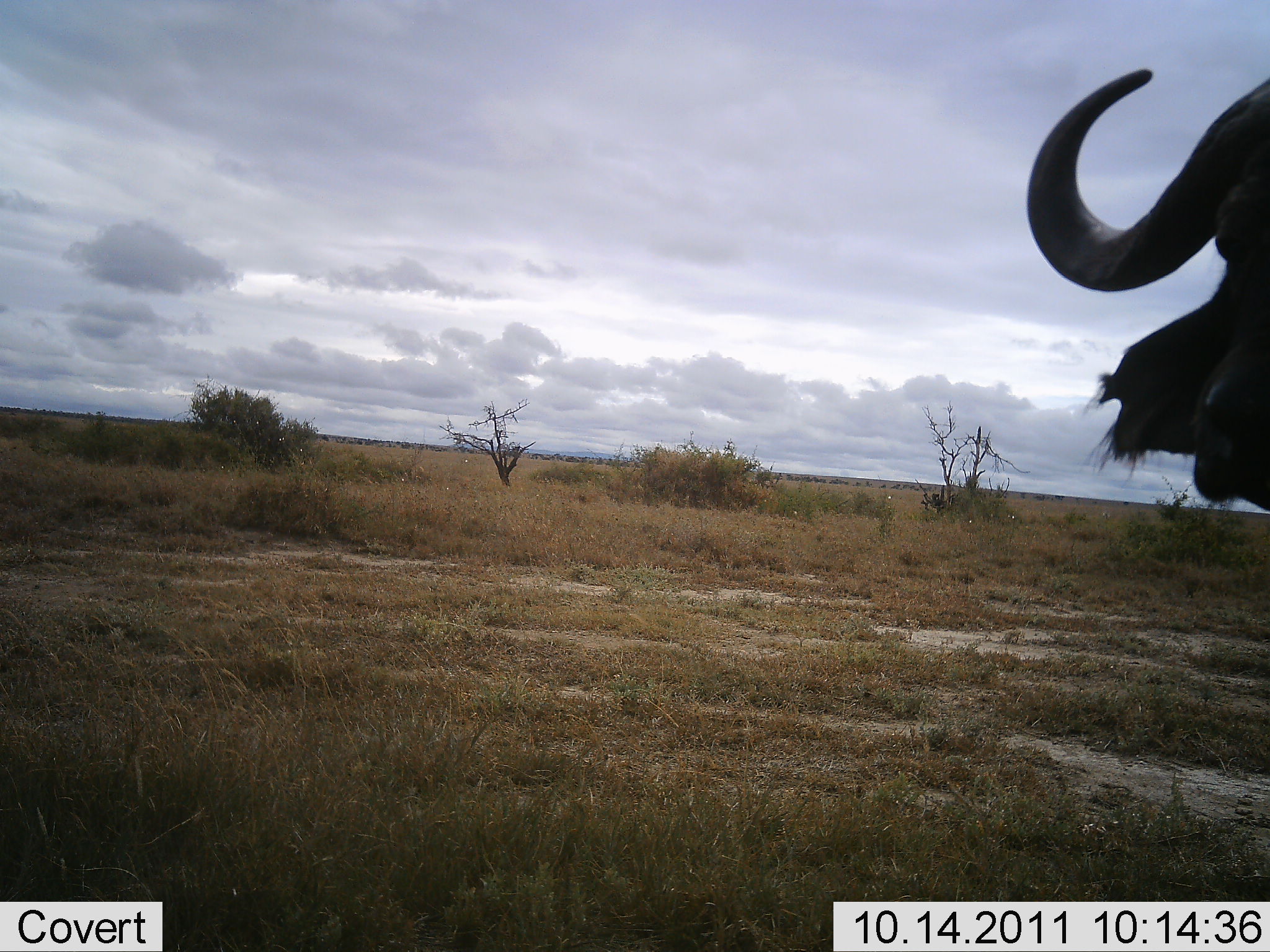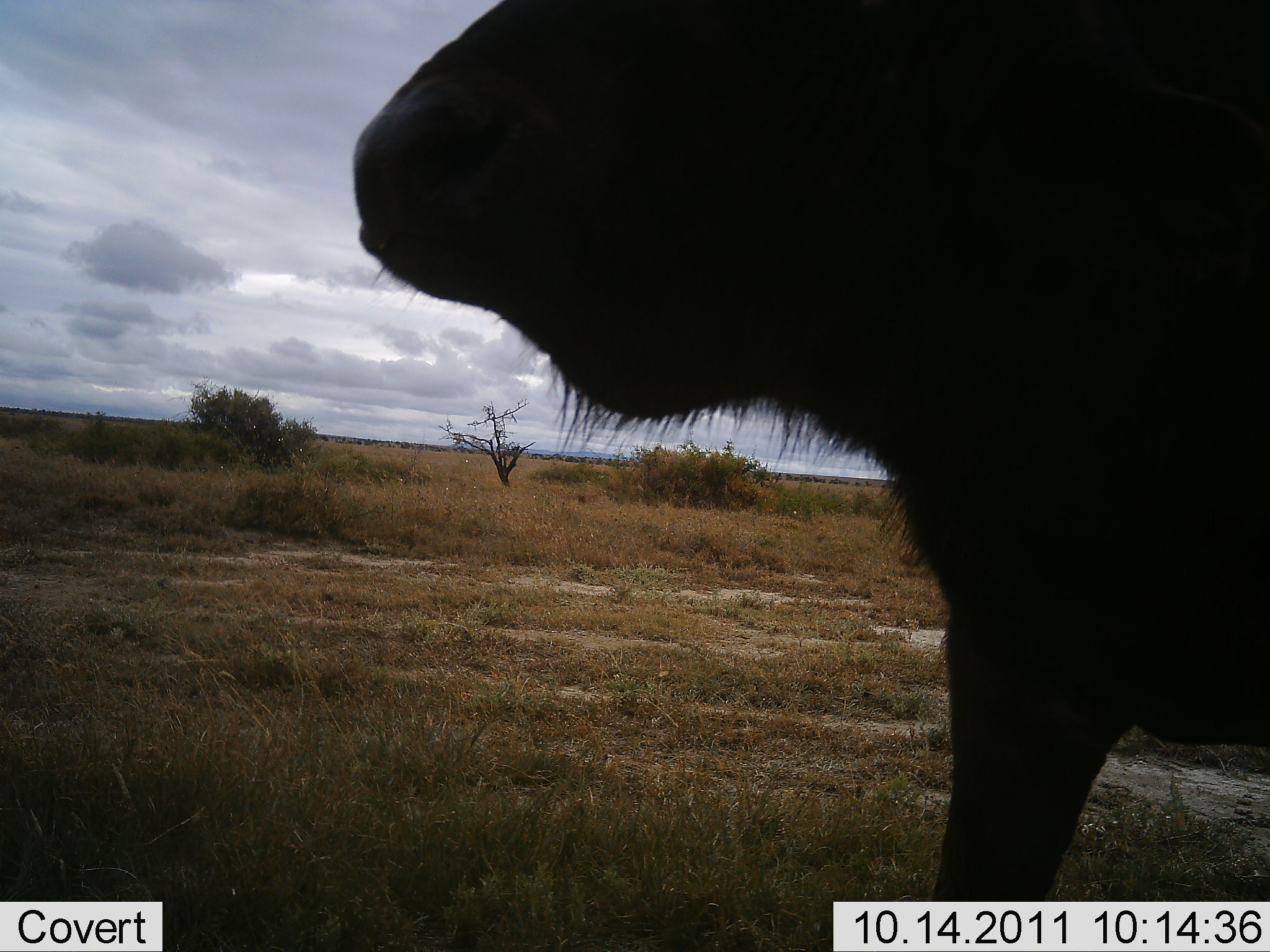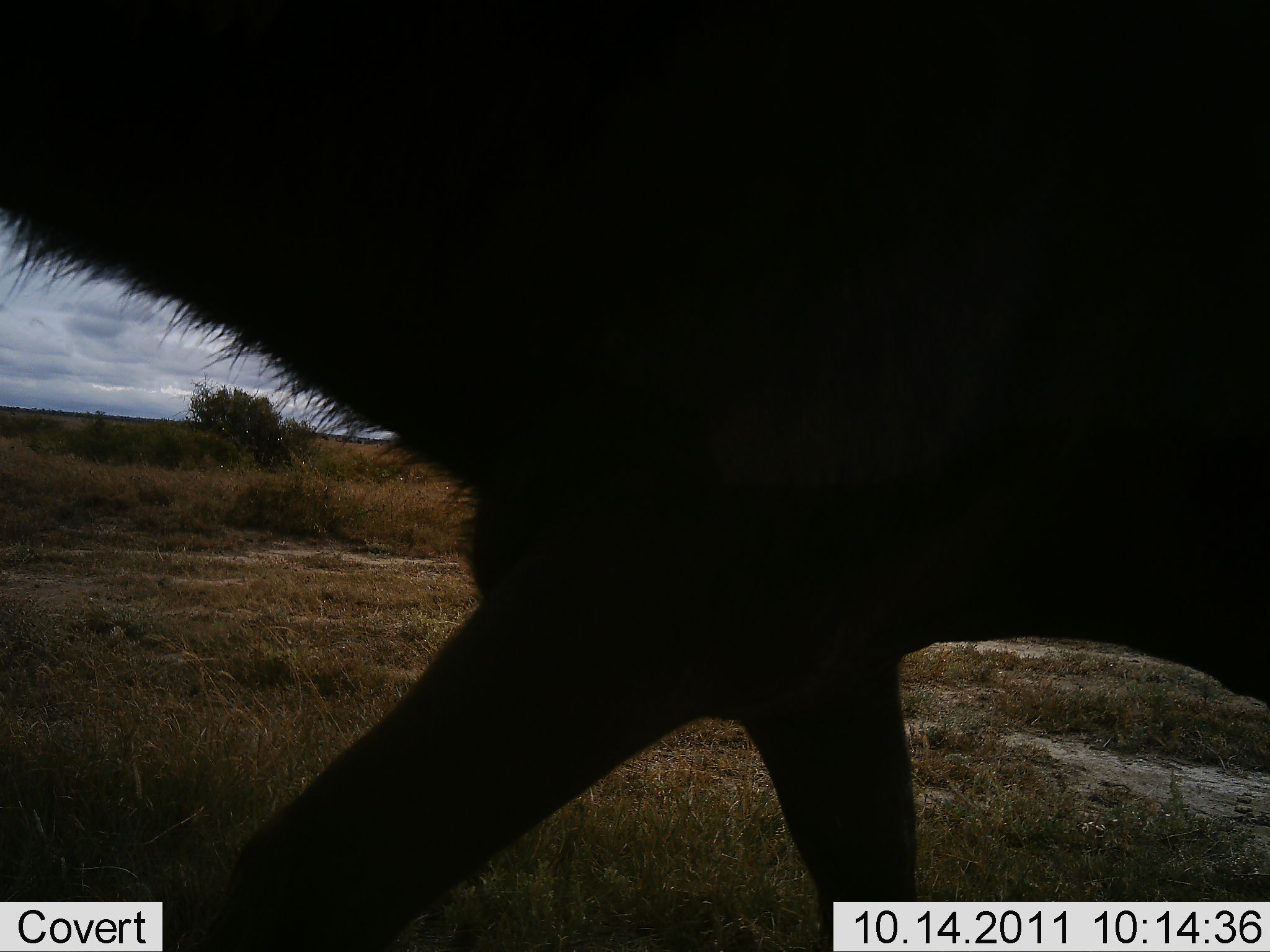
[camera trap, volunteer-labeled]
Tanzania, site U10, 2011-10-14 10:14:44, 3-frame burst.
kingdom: Animalia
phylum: Chordata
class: Mammalia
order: Artiodactyla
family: Bovidae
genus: Syncerus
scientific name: Syncerus caffer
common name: cape buffalo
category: buffalo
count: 1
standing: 8%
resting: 0%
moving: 92%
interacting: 0%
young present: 0%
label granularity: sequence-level